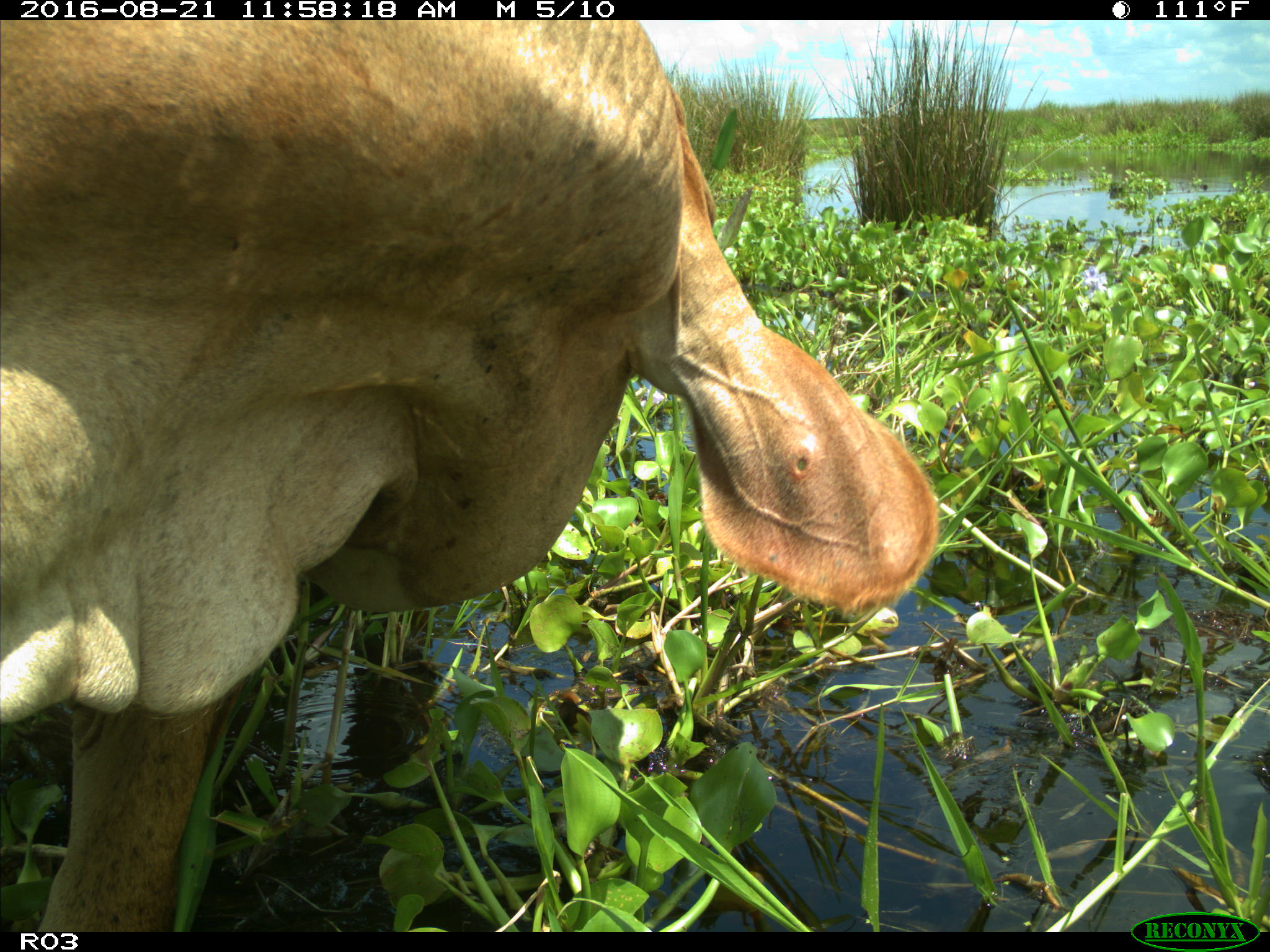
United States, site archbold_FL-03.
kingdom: Animalia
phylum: Chordata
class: Mammalia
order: Artiodactyla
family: Bovidae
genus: Bos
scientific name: Bos taurus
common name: domestic cow